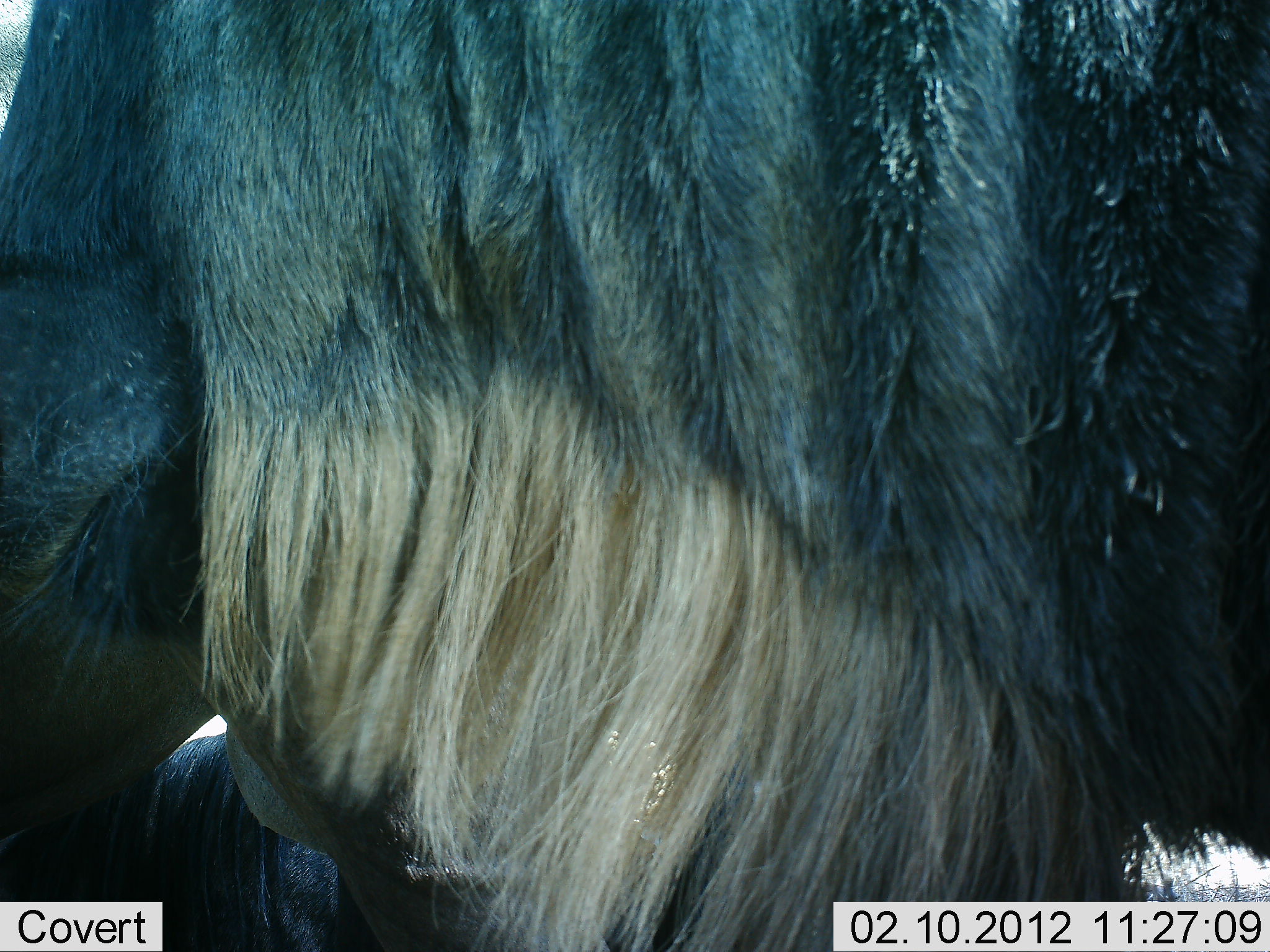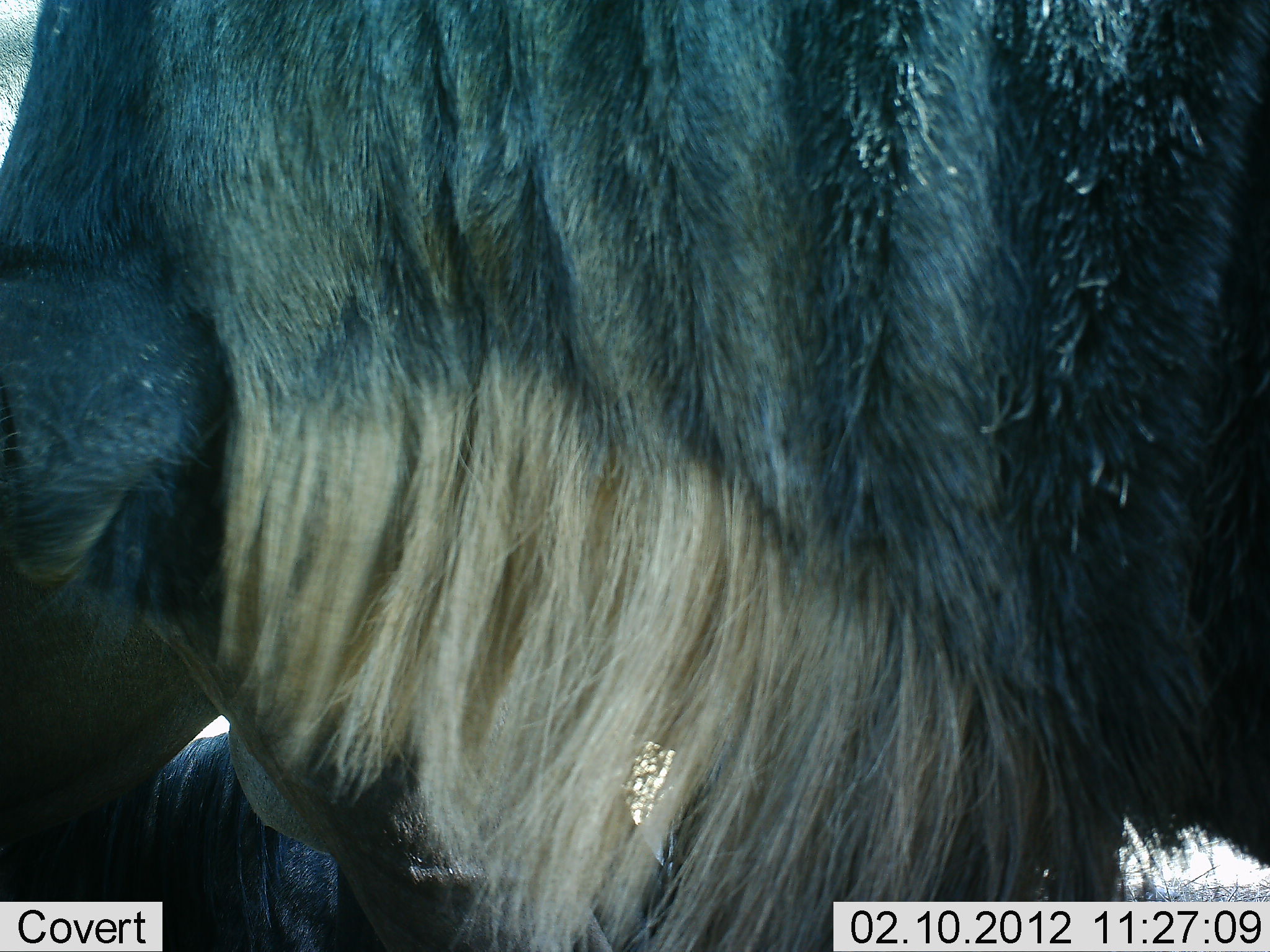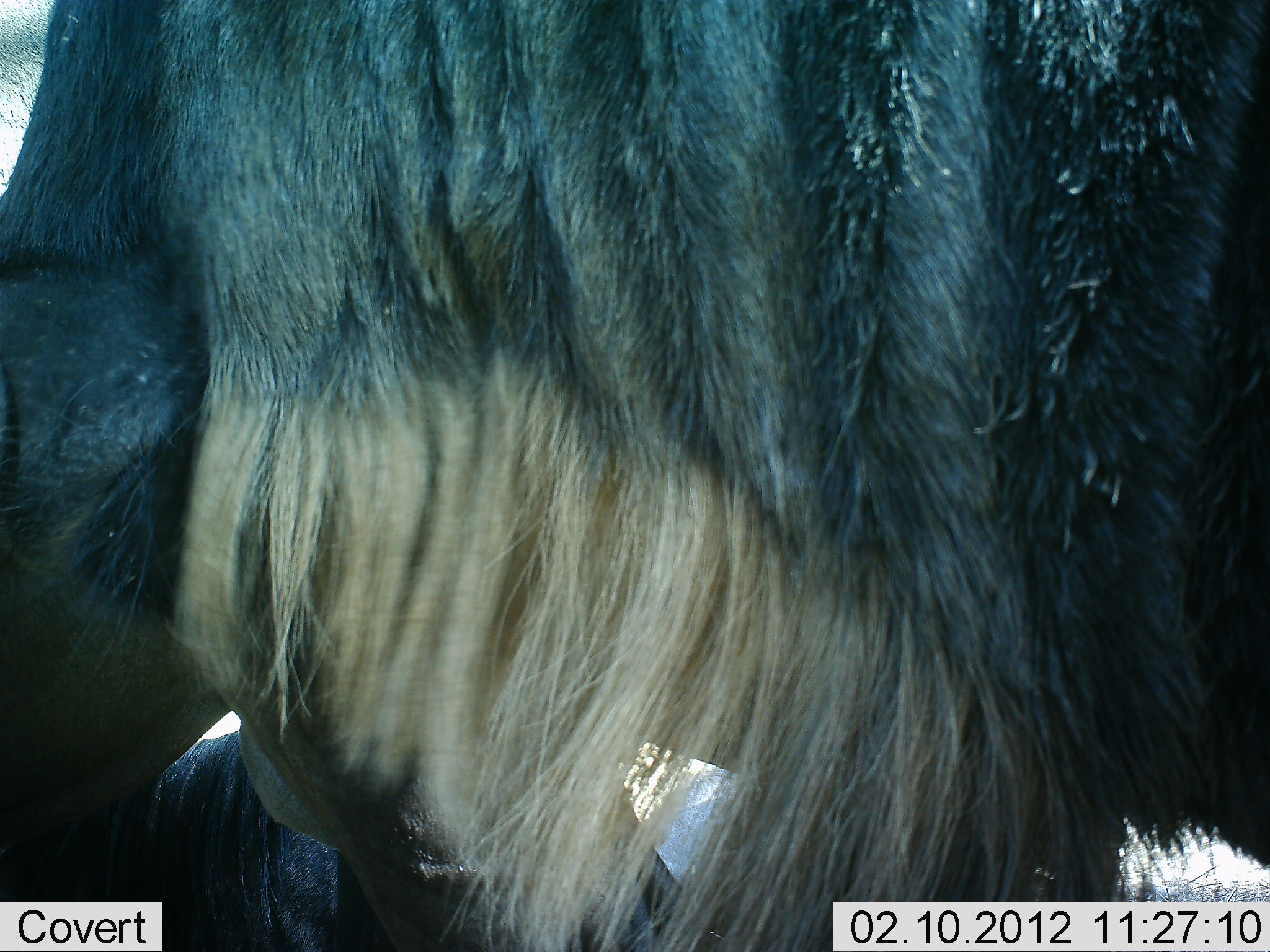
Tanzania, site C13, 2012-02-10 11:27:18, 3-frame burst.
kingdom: Animalia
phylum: Chordata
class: Mammalia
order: Artiodactyla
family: Bovidae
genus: Connochaetes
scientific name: Connochaetes taurinus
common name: blue wildebeest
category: wildebeest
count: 2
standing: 94%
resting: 50%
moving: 6%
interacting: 0%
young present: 6%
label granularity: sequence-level